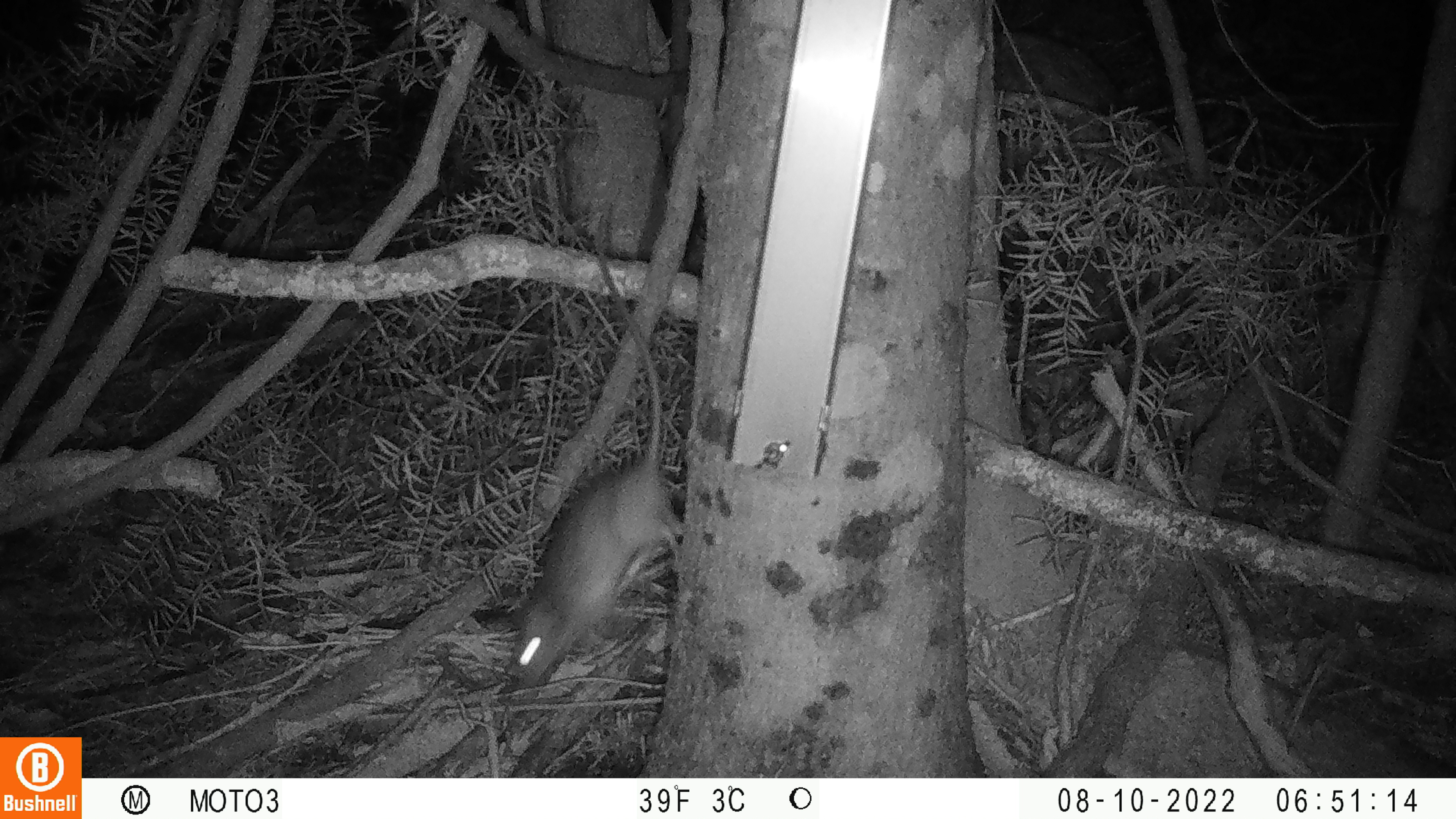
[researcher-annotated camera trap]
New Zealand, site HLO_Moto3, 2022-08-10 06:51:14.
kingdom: Animalia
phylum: Chordata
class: Mammalia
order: Rodentia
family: Muridae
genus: Rattus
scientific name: Rattus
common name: rat